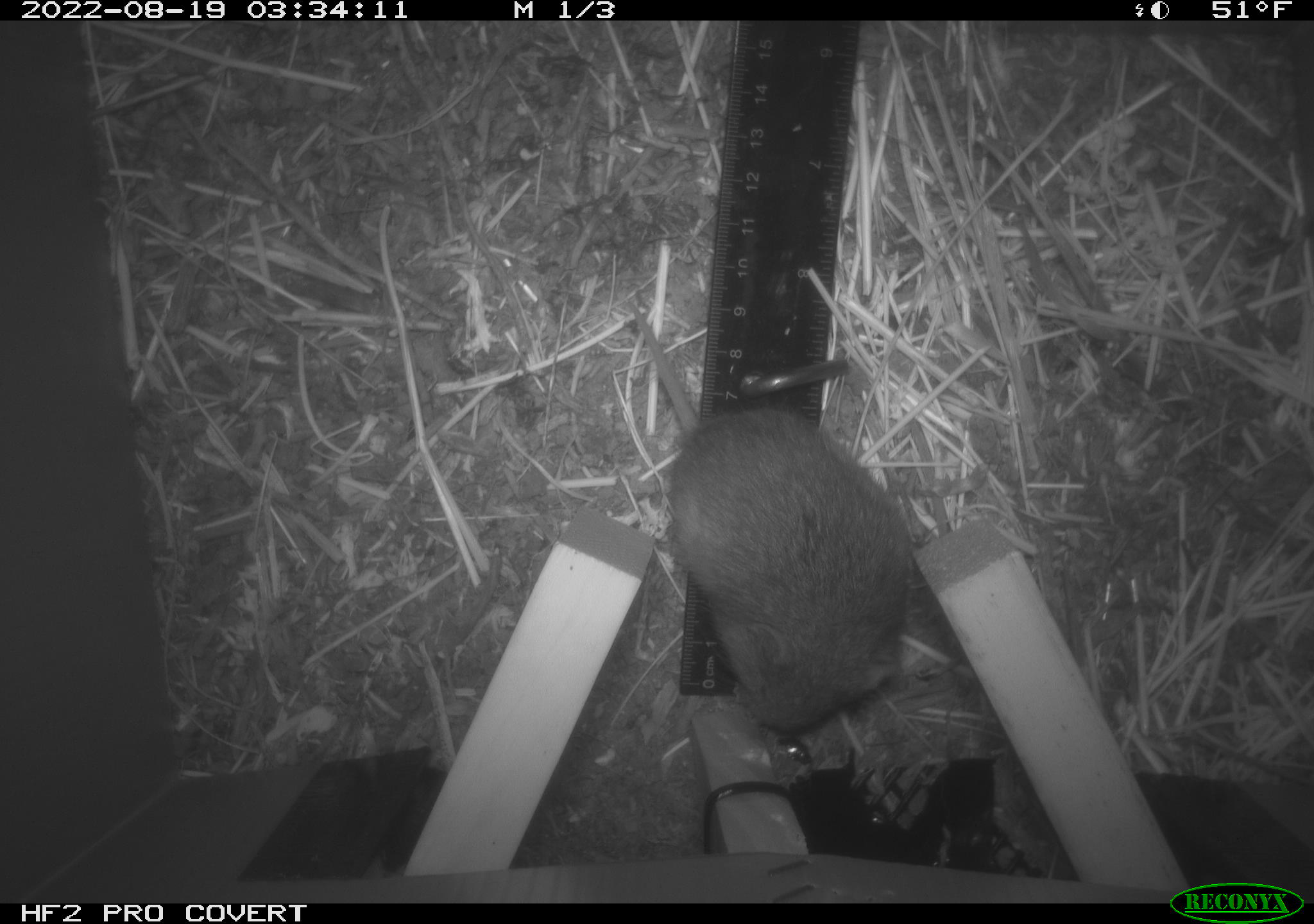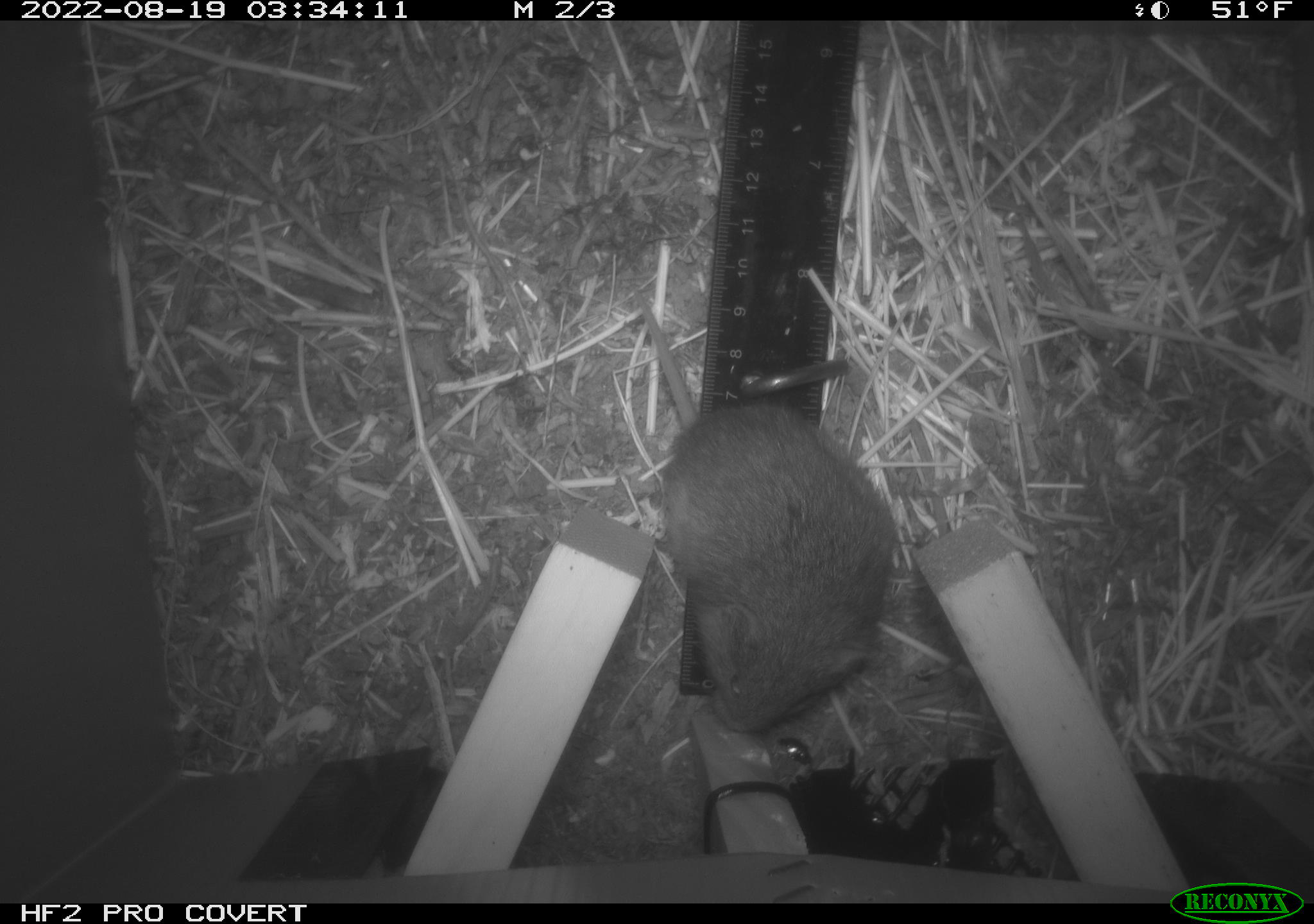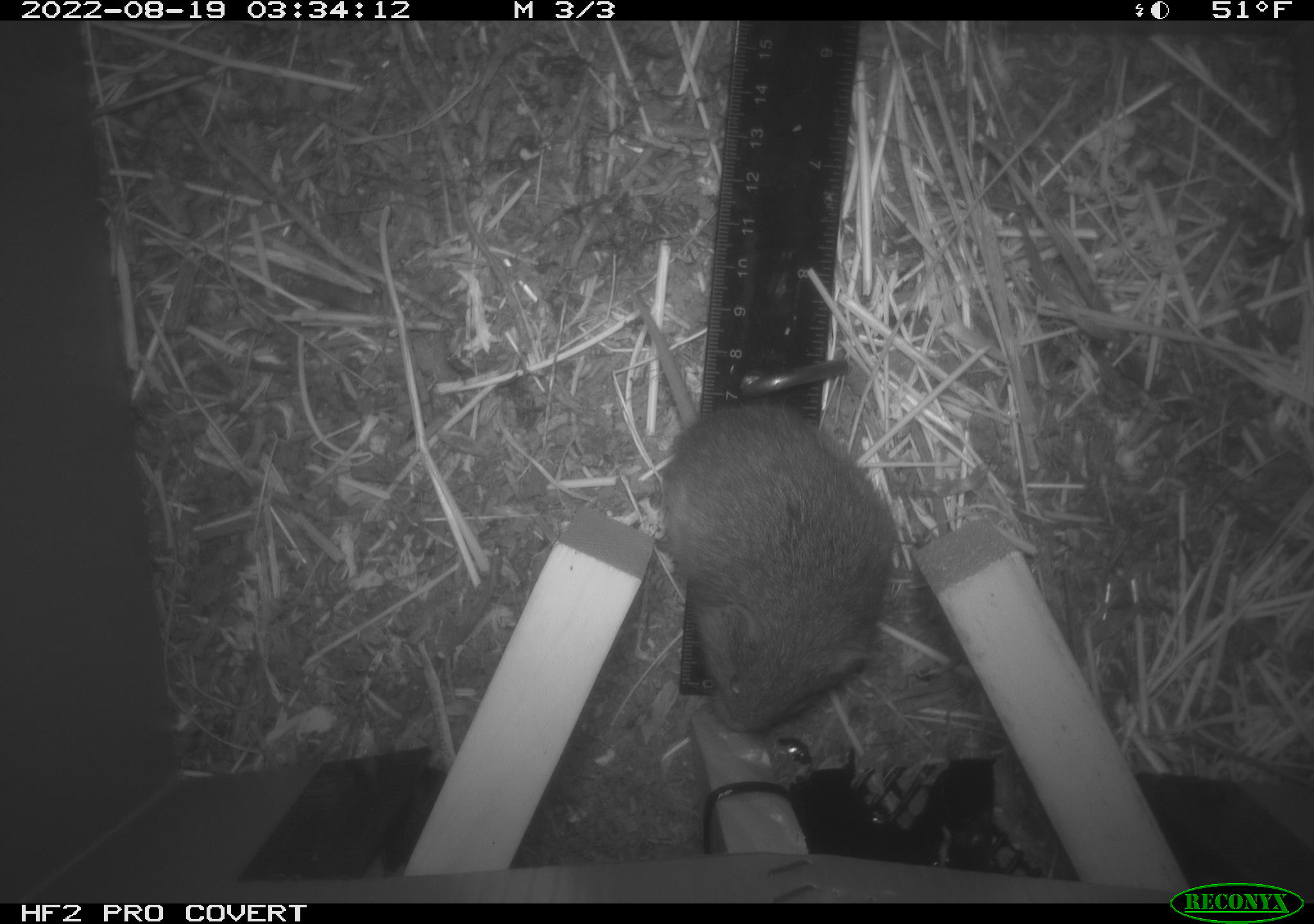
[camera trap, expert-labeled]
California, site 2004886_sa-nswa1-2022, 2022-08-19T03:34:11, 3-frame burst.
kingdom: Animalia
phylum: Chordata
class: Mammalia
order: Rodentia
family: Cricetidae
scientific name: Cricetidae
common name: hamsters, voles, lemmings, and allies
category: cricetidae family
Cricetidae family (hamsters, voles, lemmings, and allies) (Cricetidae).